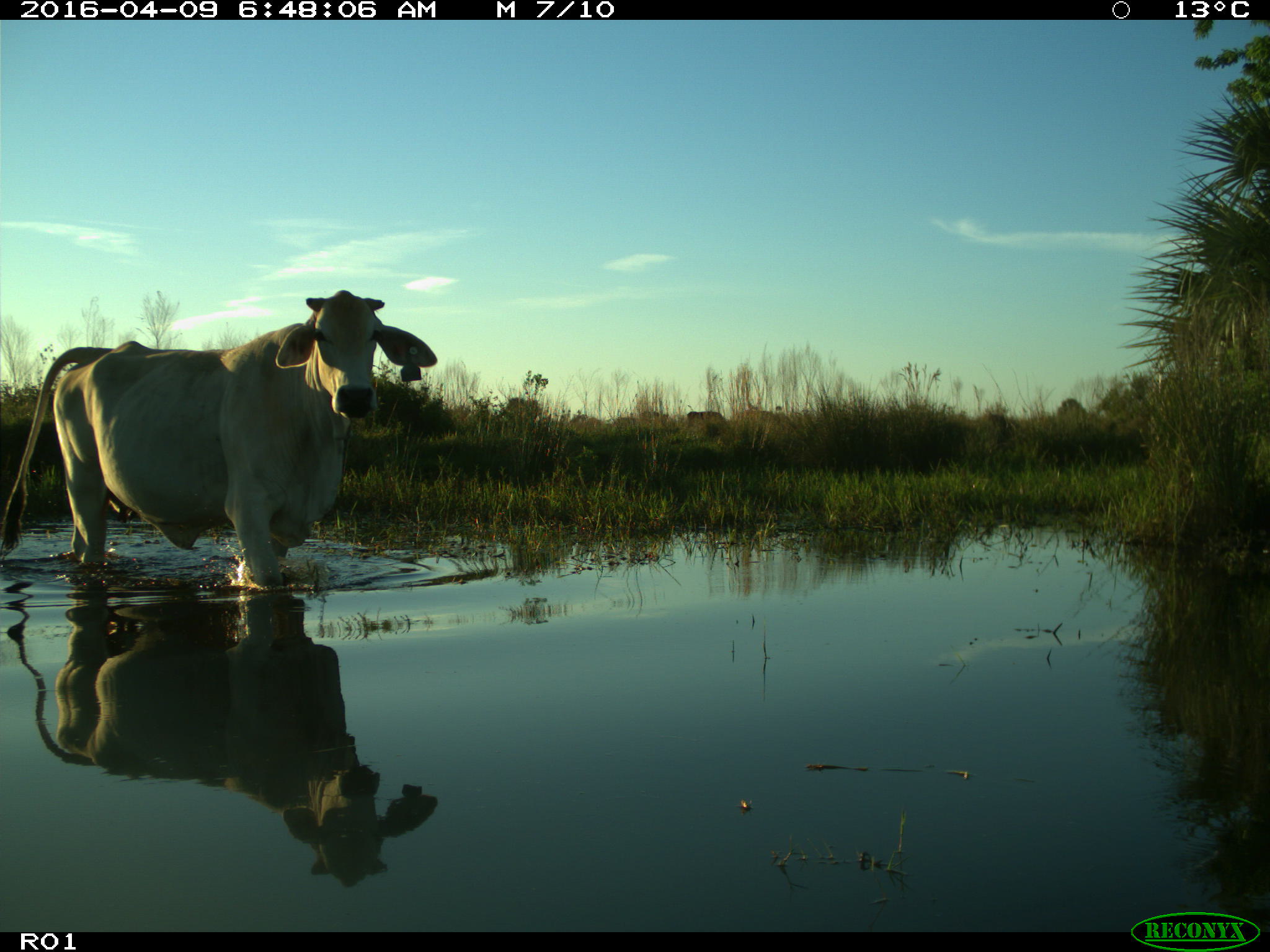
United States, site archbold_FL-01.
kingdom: Animalia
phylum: Chordata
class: Mammalia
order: Artiodactyla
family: Bovidae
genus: Bos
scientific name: Bos taurus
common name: domestic cow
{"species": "Bos taurus (domestic cow)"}